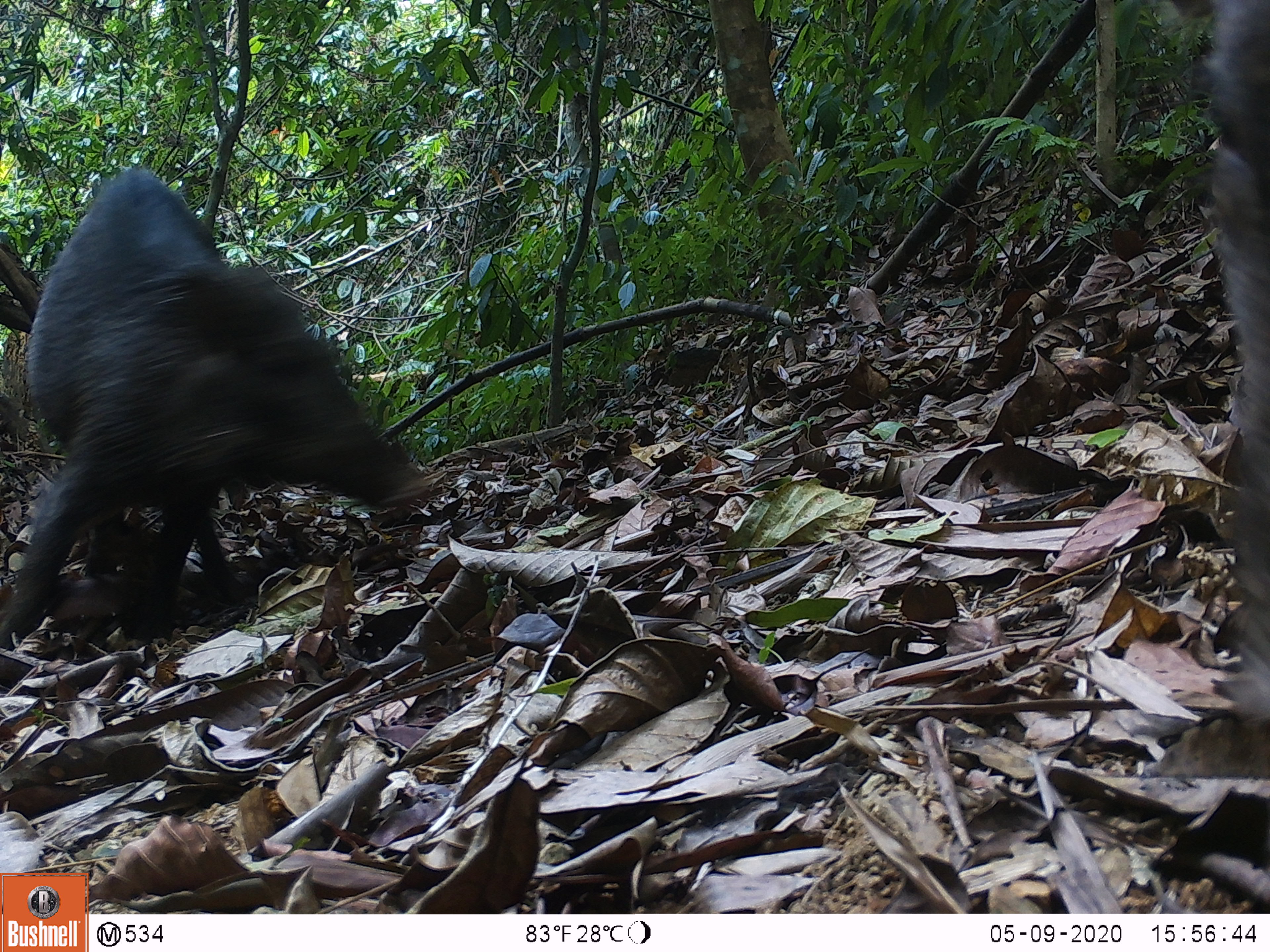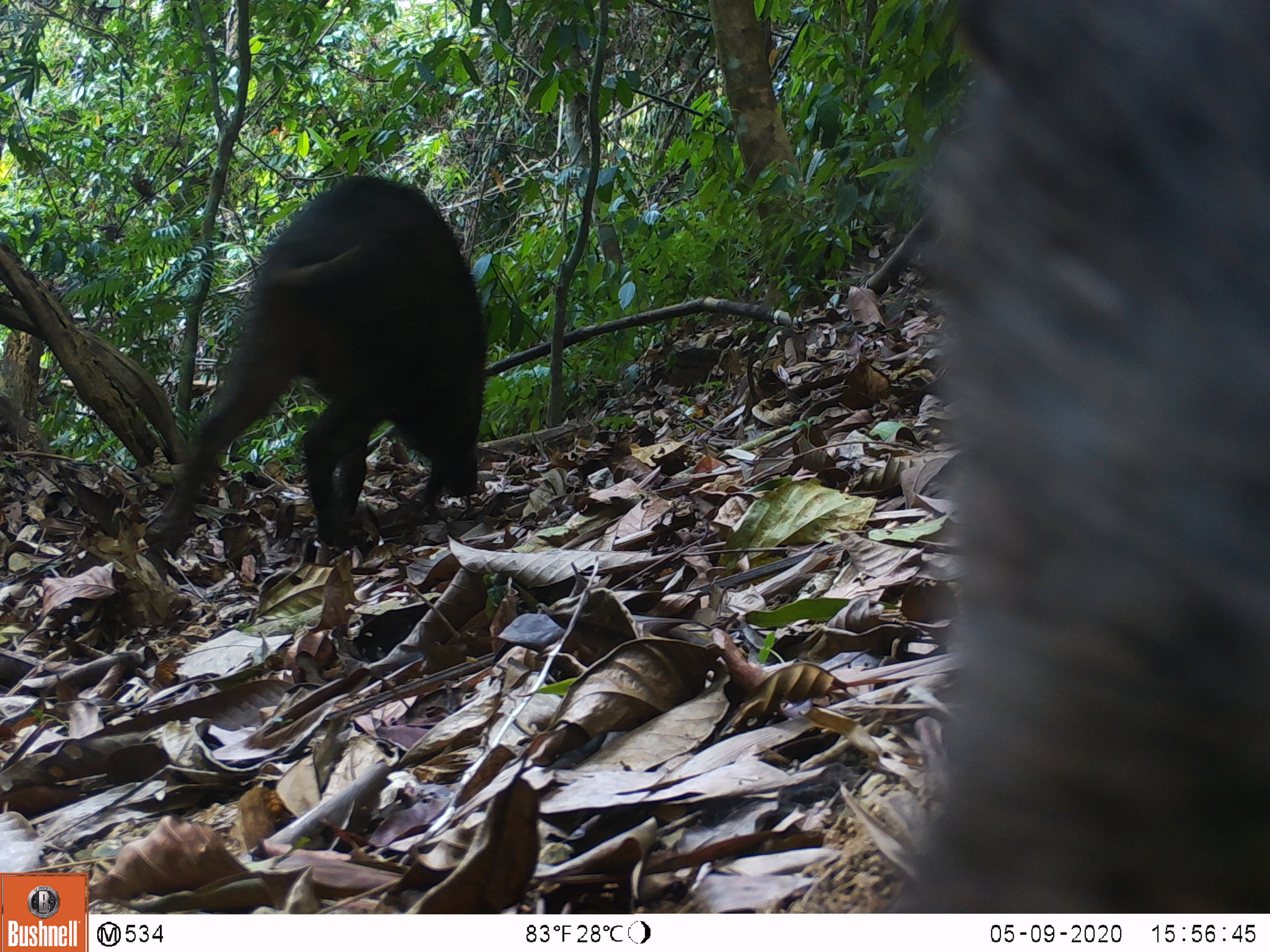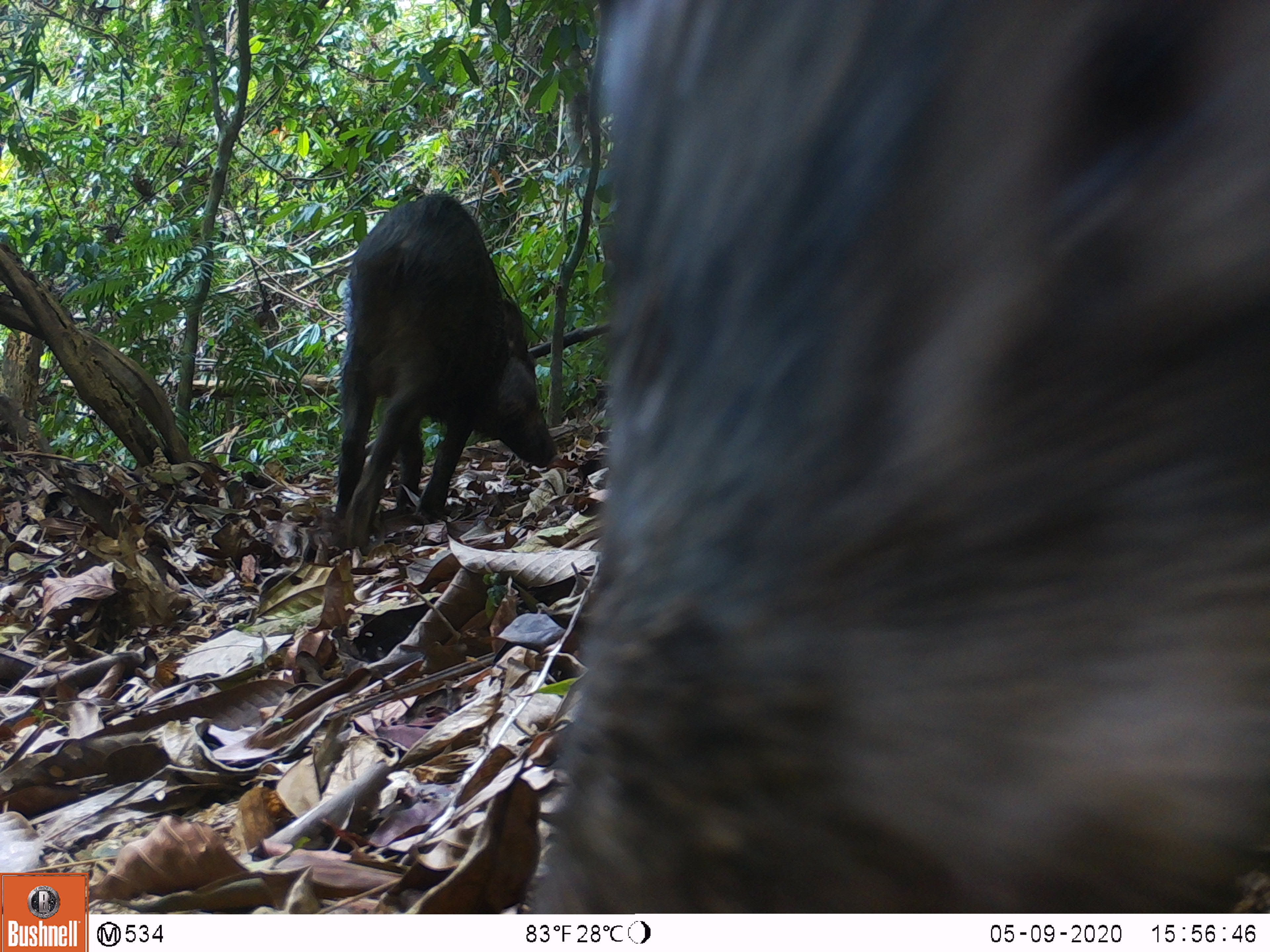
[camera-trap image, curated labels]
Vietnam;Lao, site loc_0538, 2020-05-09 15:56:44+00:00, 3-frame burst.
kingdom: Animalia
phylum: Chordata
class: Mammalia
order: Artiodactyla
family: Suidae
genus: Sus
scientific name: Sus scrofa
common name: eurasian wild pig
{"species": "eurasian wild pig (Sus scrofa)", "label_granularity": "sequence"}